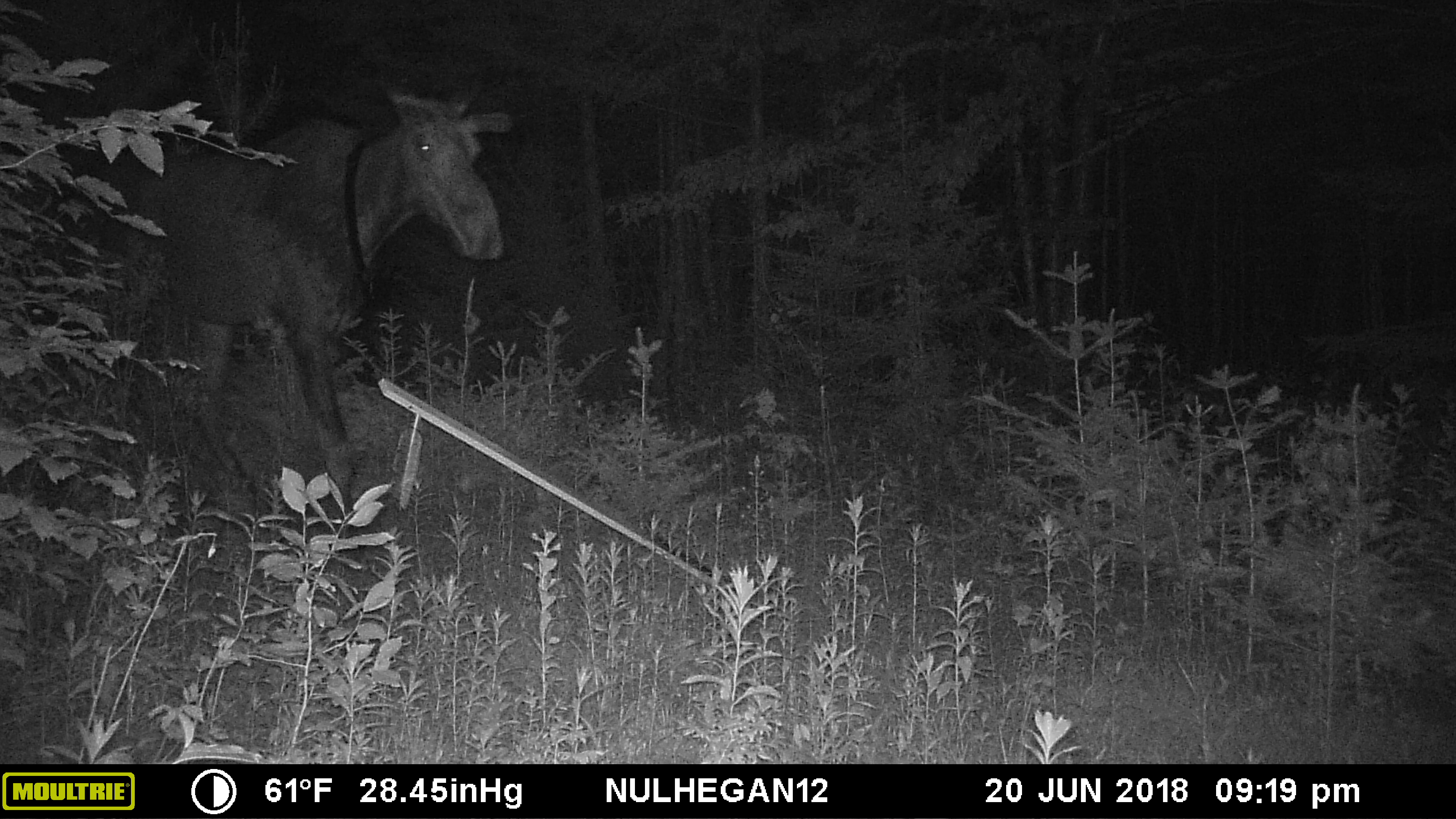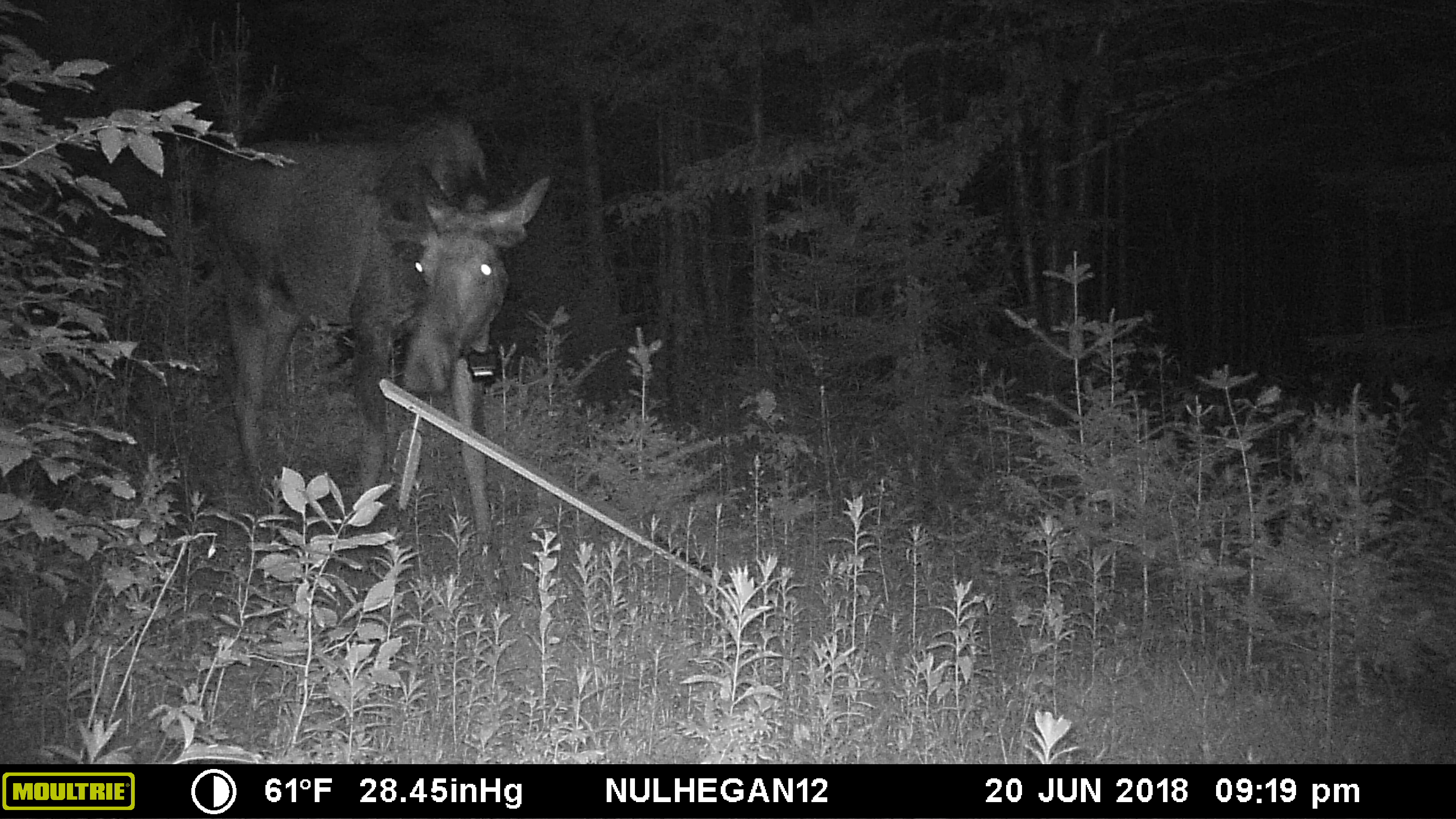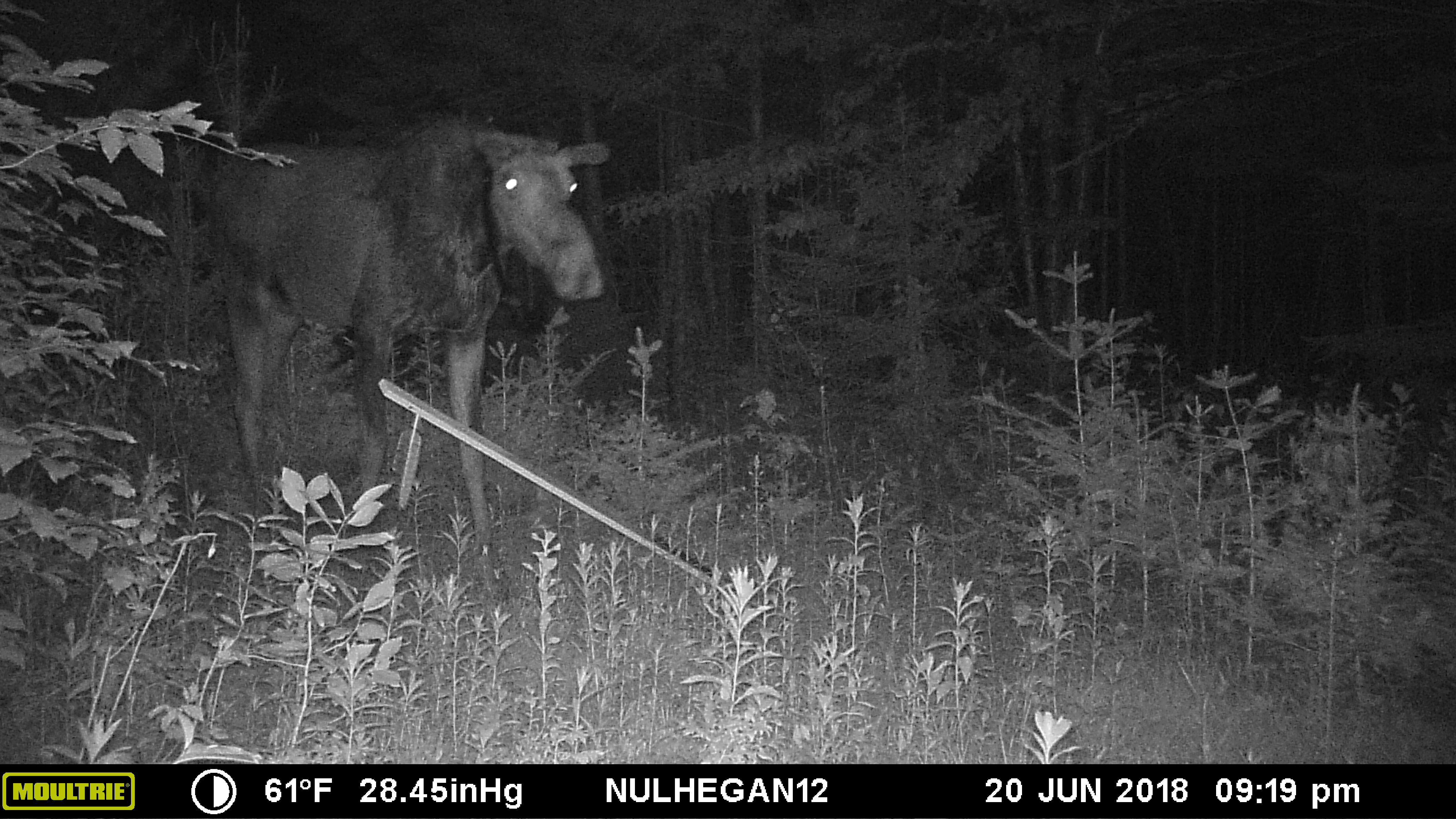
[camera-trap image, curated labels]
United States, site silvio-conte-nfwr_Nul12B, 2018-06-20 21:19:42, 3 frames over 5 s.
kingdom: Animalia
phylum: Chordata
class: Mammalia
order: Artiodactyla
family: Cervidae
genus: Alces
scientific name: Alces alces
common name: moose